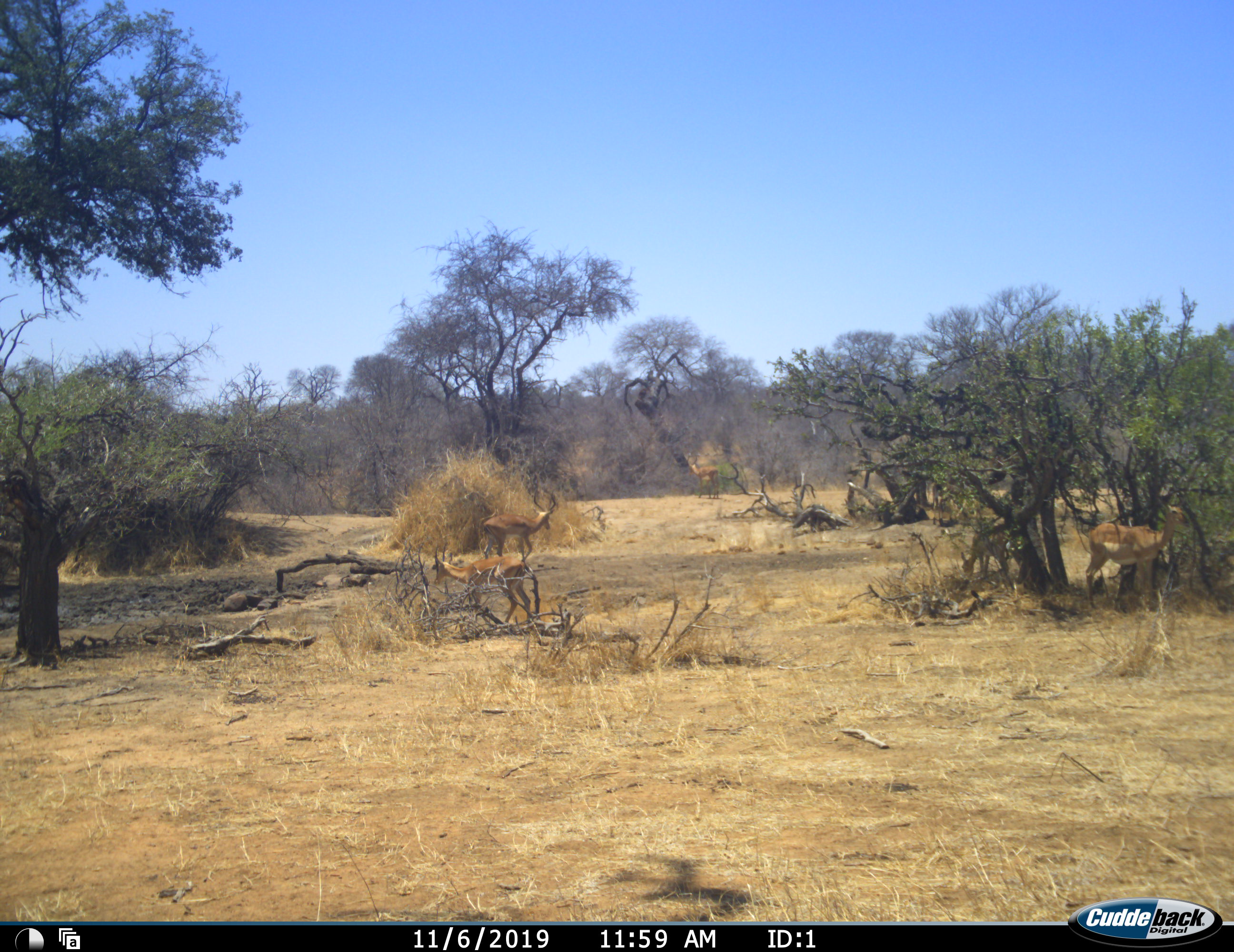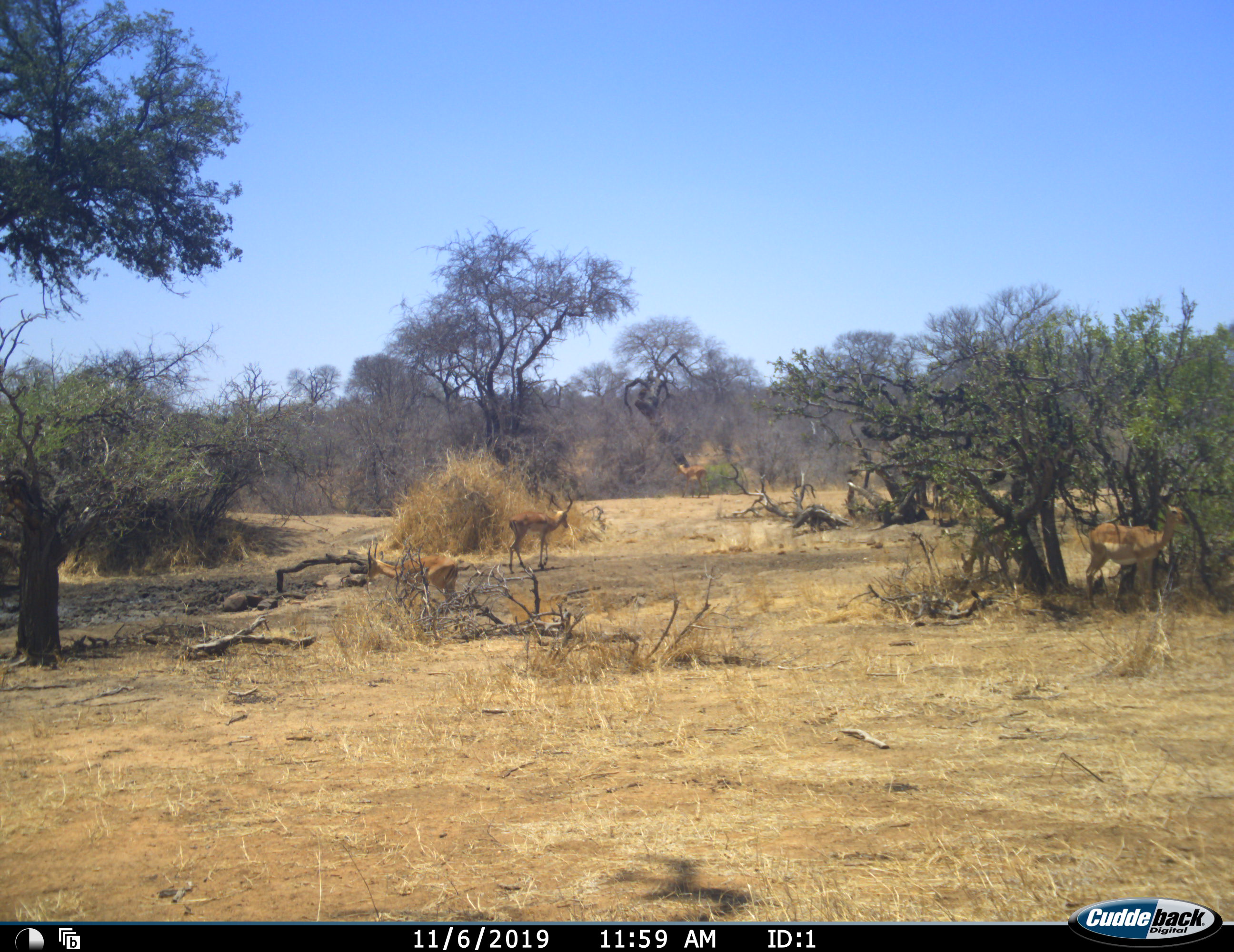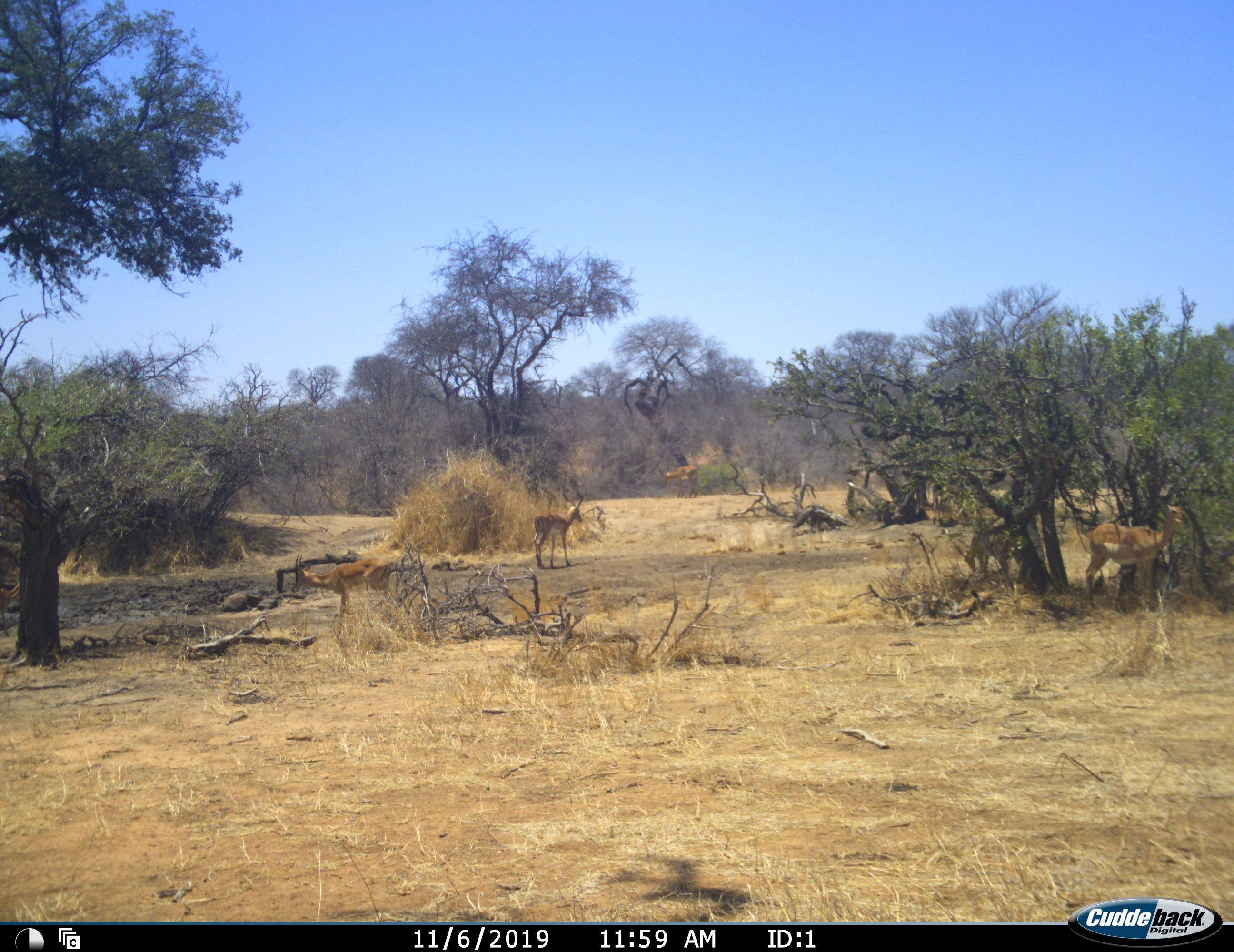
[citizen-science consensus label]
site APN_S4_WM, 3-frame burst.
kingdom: Animalia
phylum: Chordata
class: Mammalia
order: Artiodactyla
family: Bovidae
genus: Aepyceros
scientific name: Aepyceros melampus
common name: impala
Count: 5.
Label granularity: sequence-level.